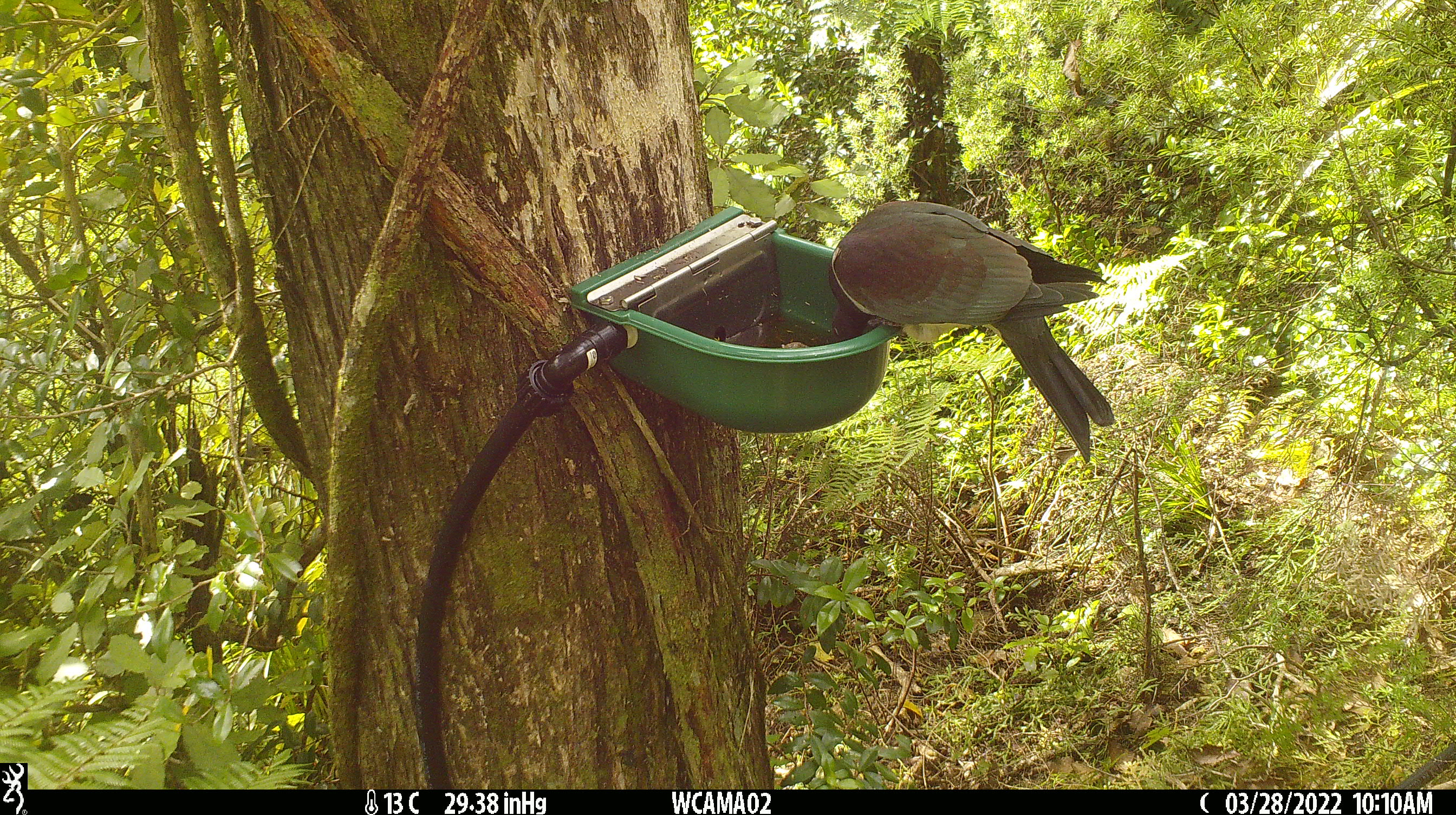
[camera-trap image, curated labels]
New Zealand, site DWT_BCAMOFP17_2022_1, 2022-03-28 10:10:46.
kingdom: Animalia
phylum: Chordata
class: Aves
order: Columbiformes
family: Columbidae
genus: Hemiphaga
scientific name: Hemiphaga novaeseelandiae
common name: new zealand pigeon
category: kereru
Kereru (new zealand pigeon) (Hemiphaga novaeseelandiae).